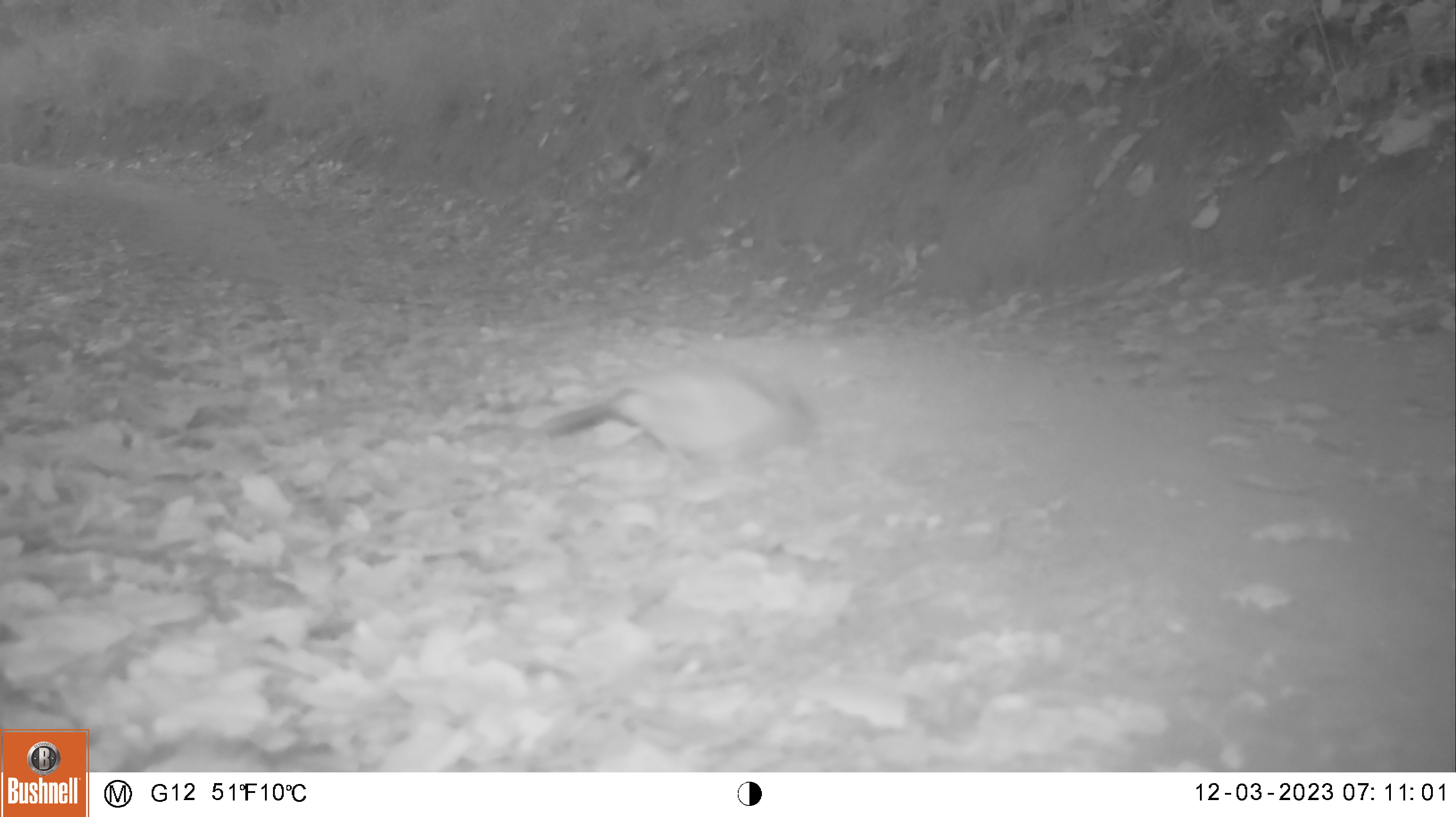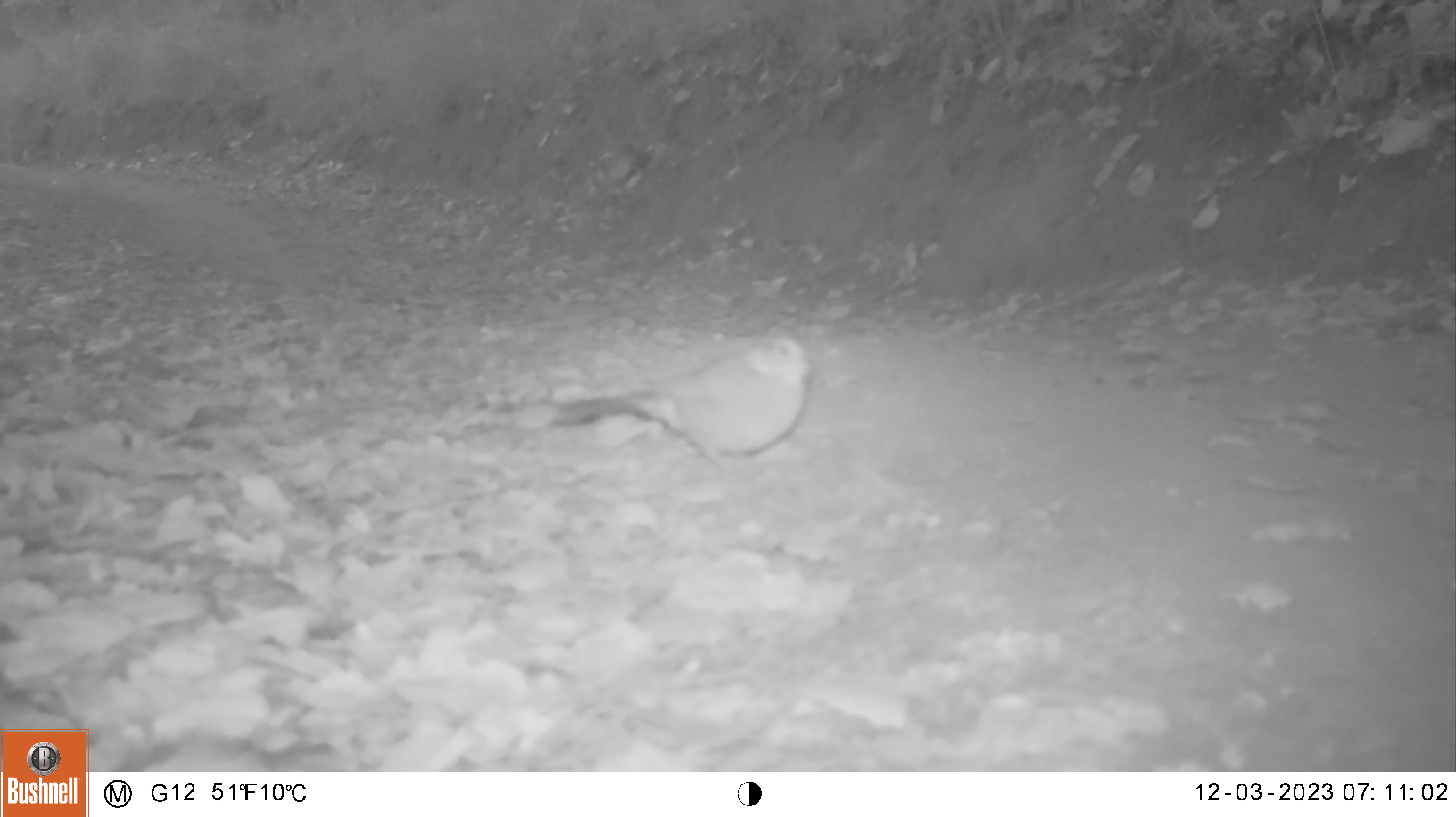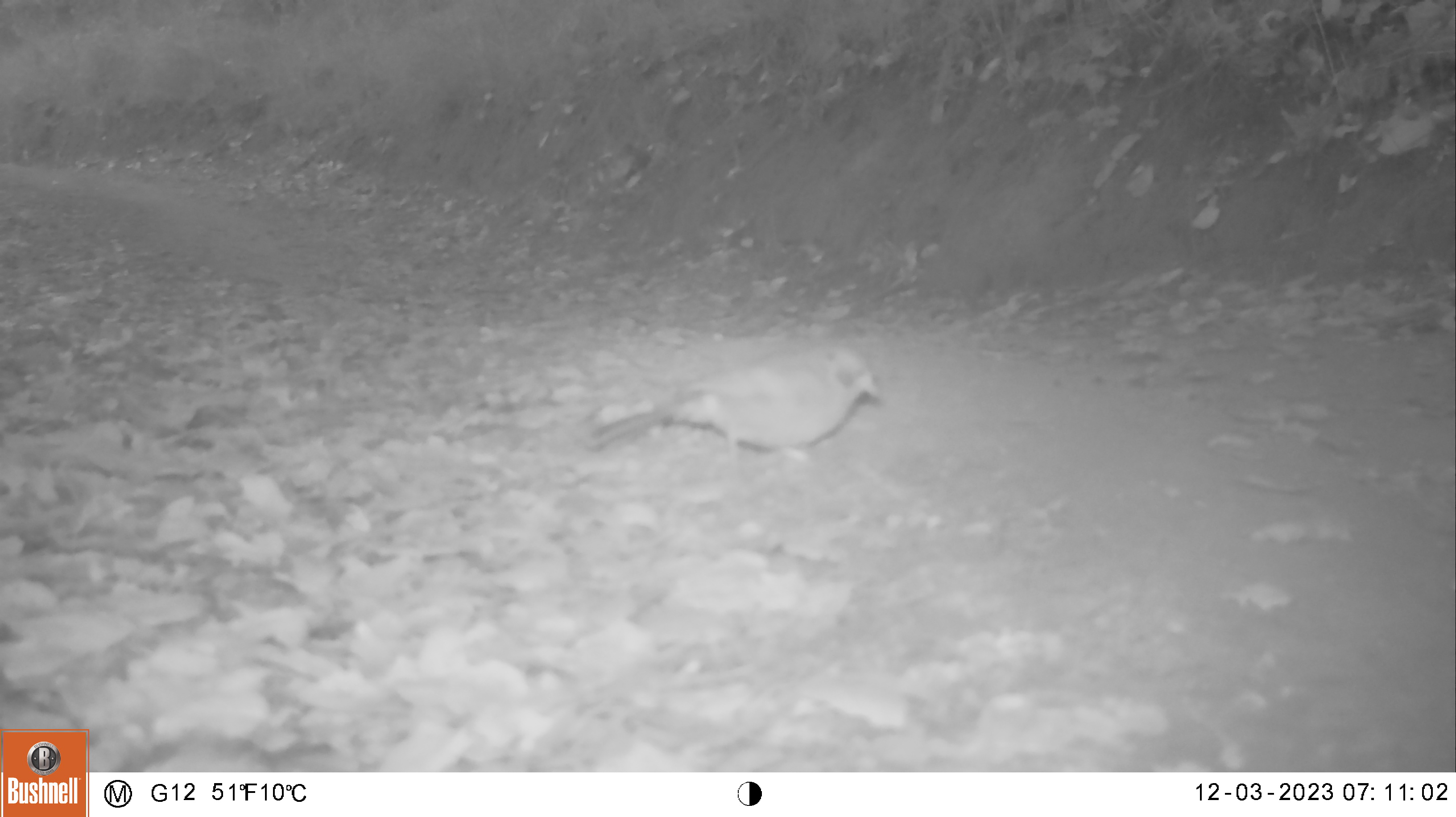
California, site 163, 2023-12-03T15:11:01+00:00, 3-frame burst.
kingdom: Animalia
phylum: Chordata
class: Aves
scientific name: Aves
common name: bird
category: unknown bird